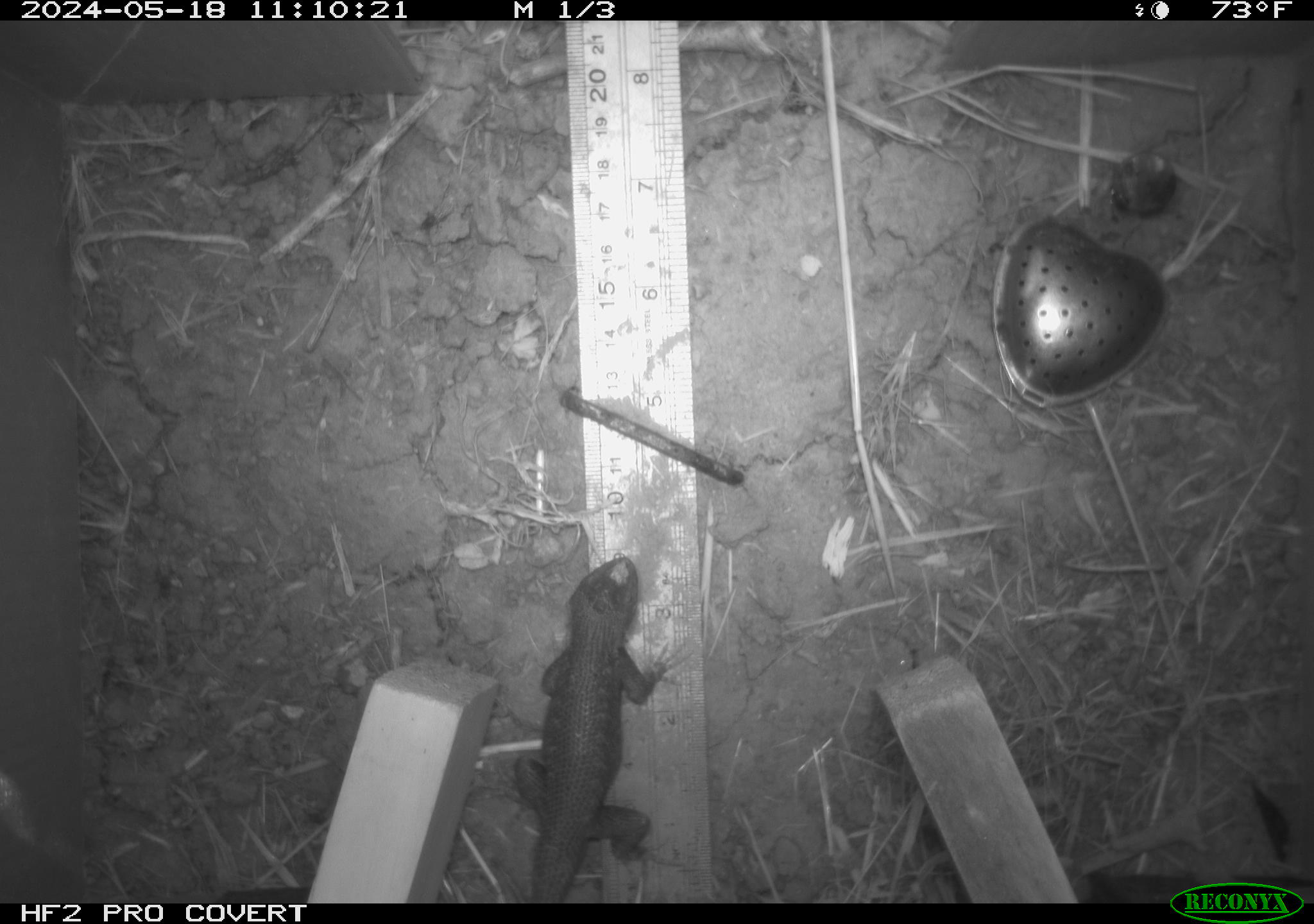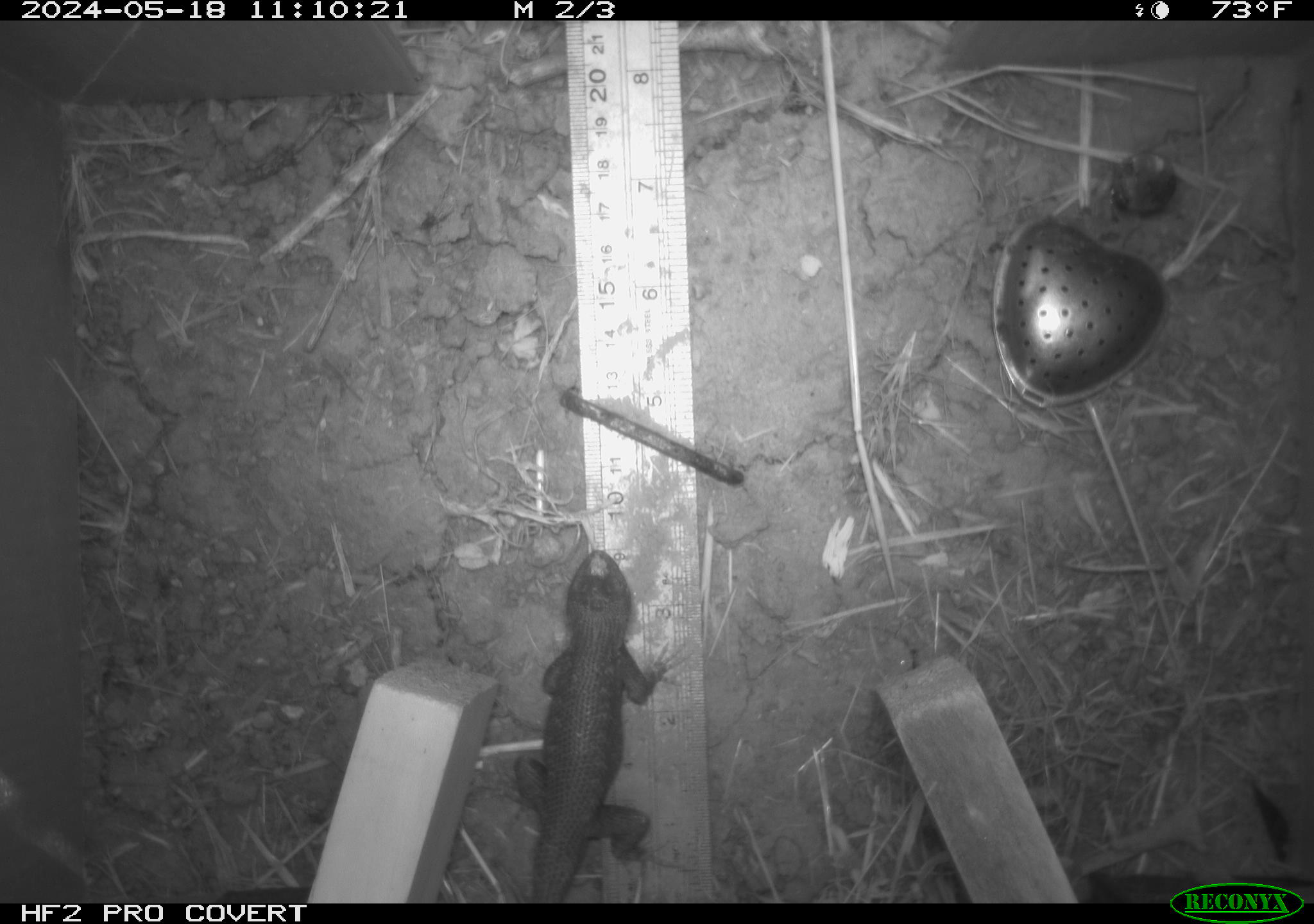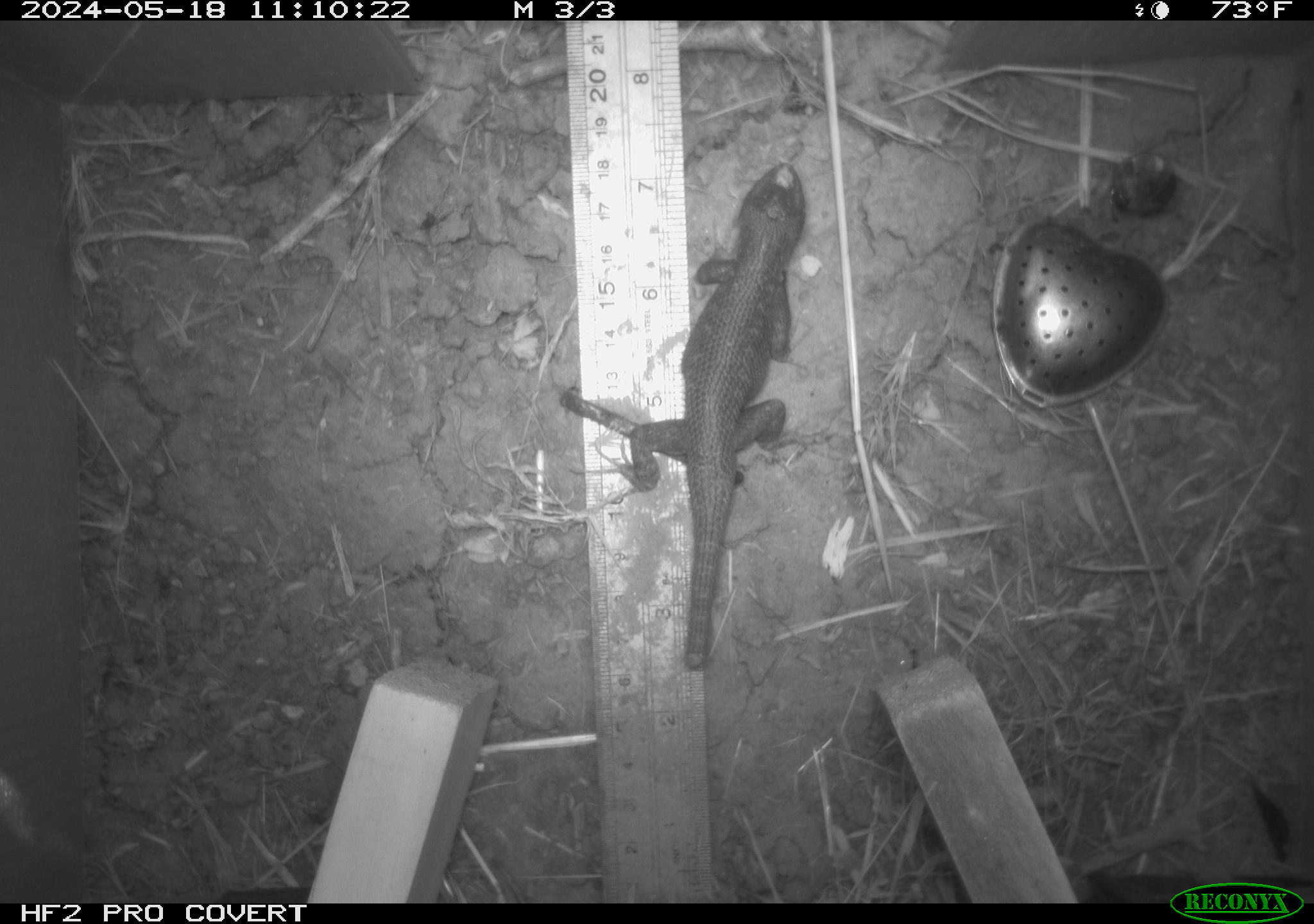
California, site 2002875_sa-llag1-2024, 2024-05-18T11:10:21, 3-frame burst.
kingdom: Animalia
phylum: Chordata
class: Reptilia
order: Squamata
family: Phrynosomatidae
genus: Sceloporus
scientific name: Sceloporus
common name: spiny lizards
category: sceloporus species